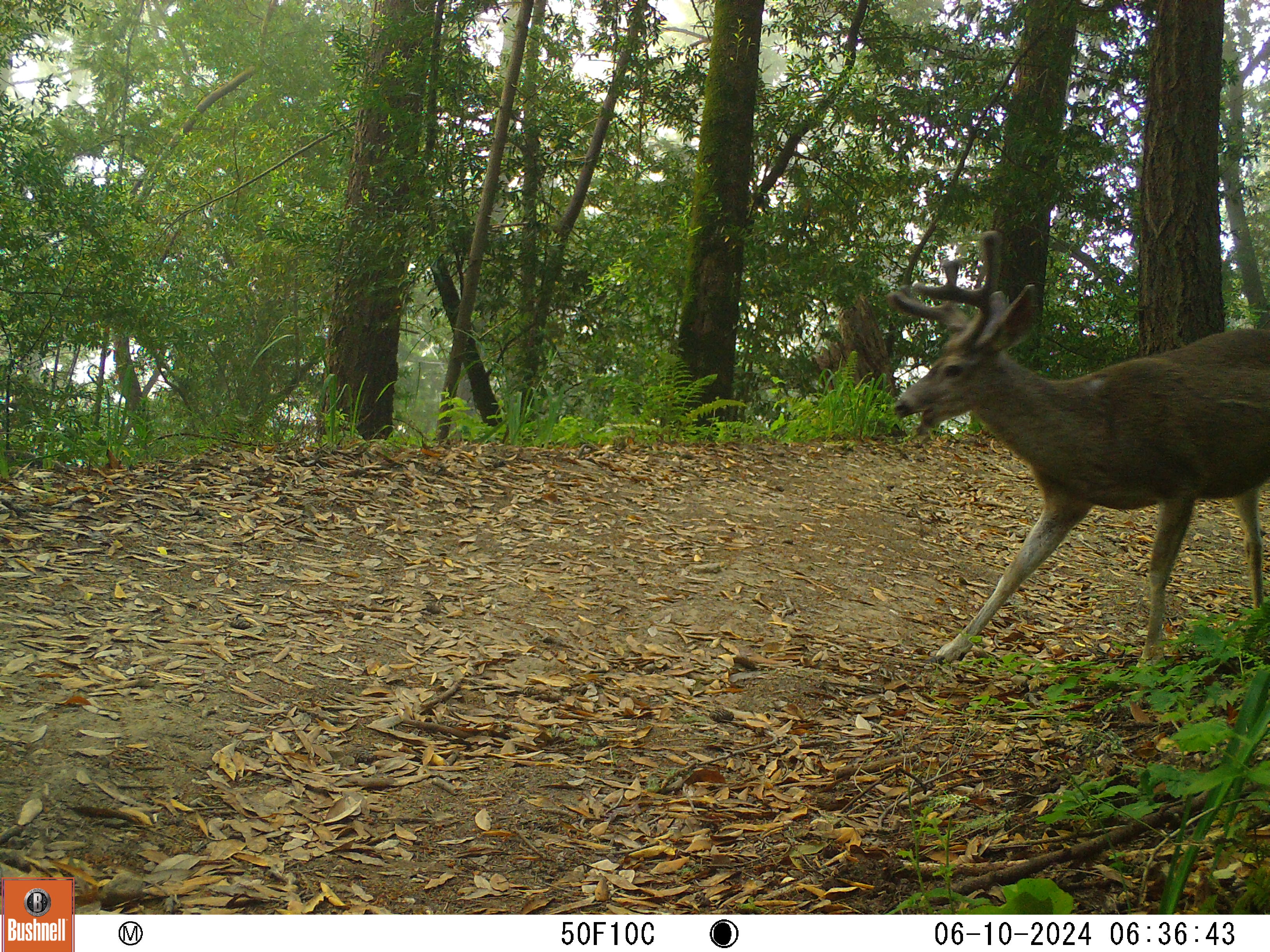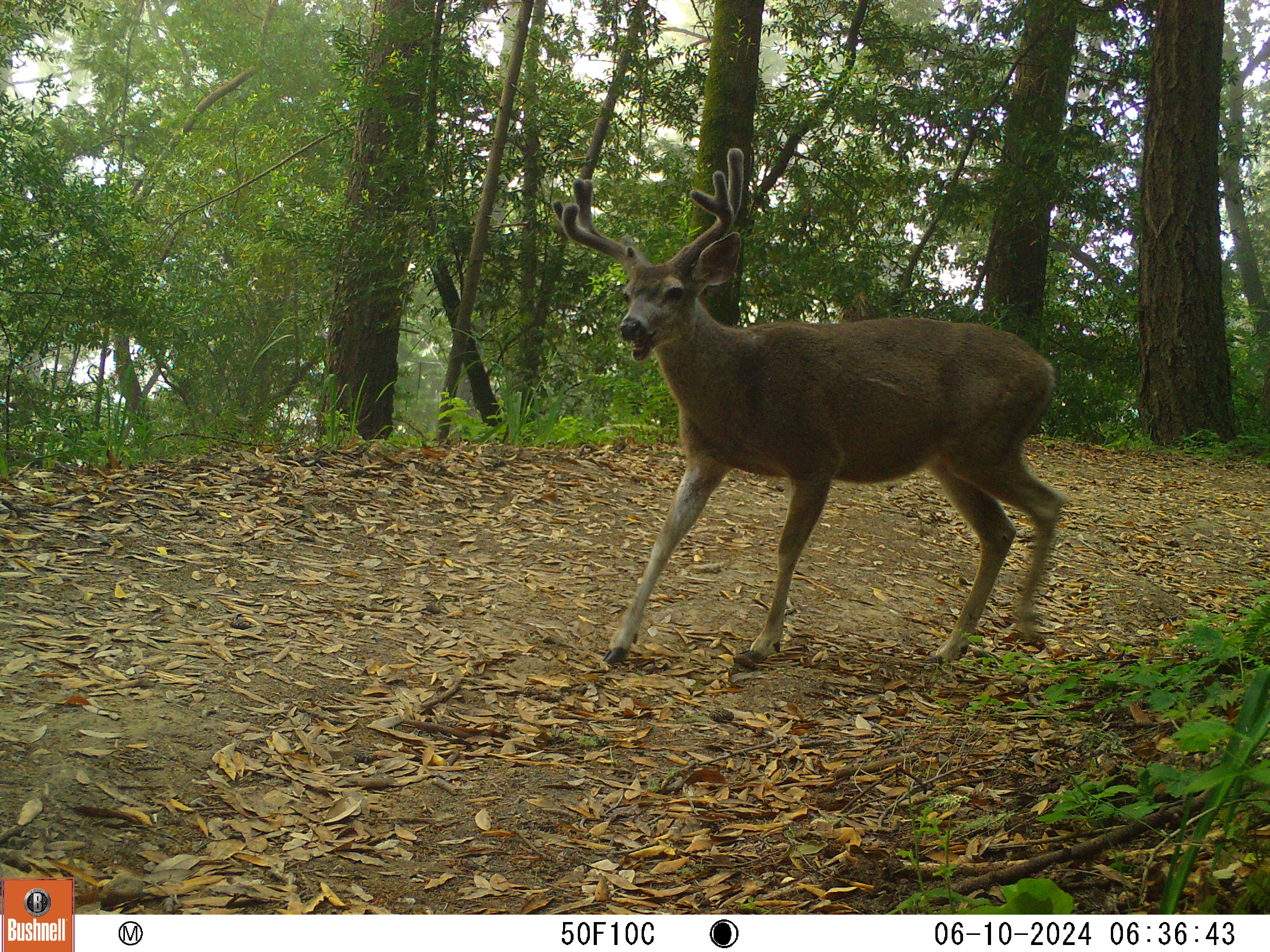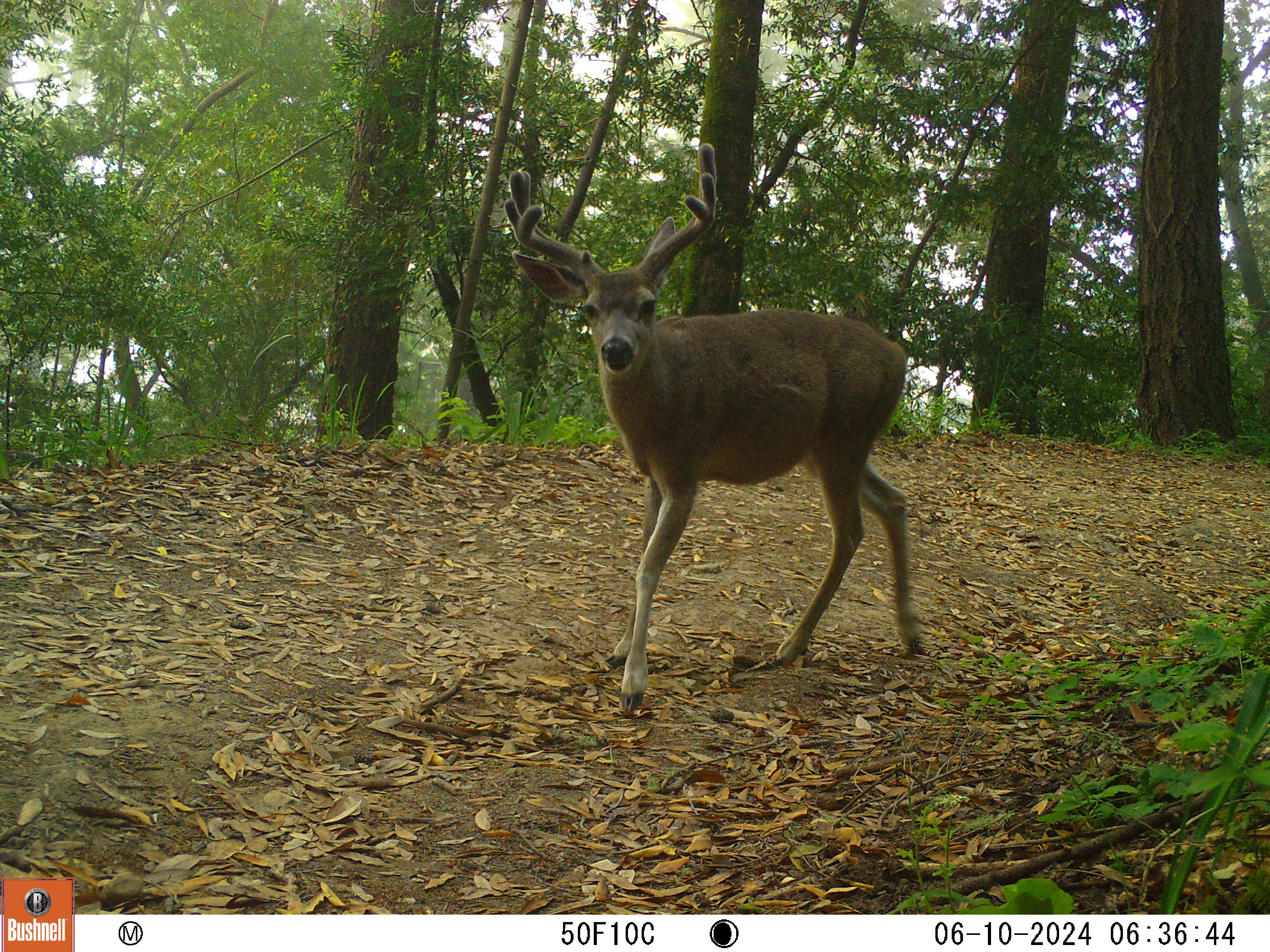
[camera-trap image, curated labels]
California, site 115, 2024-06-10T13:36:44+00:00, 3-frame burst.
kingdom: Animalia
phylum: Chordata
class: Mammalia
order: Artiodactyla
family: Cervidae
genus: Odocoileus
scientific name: Odocoileus hemionus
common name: mule deer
Mule deer (Odocoileus hemionus).